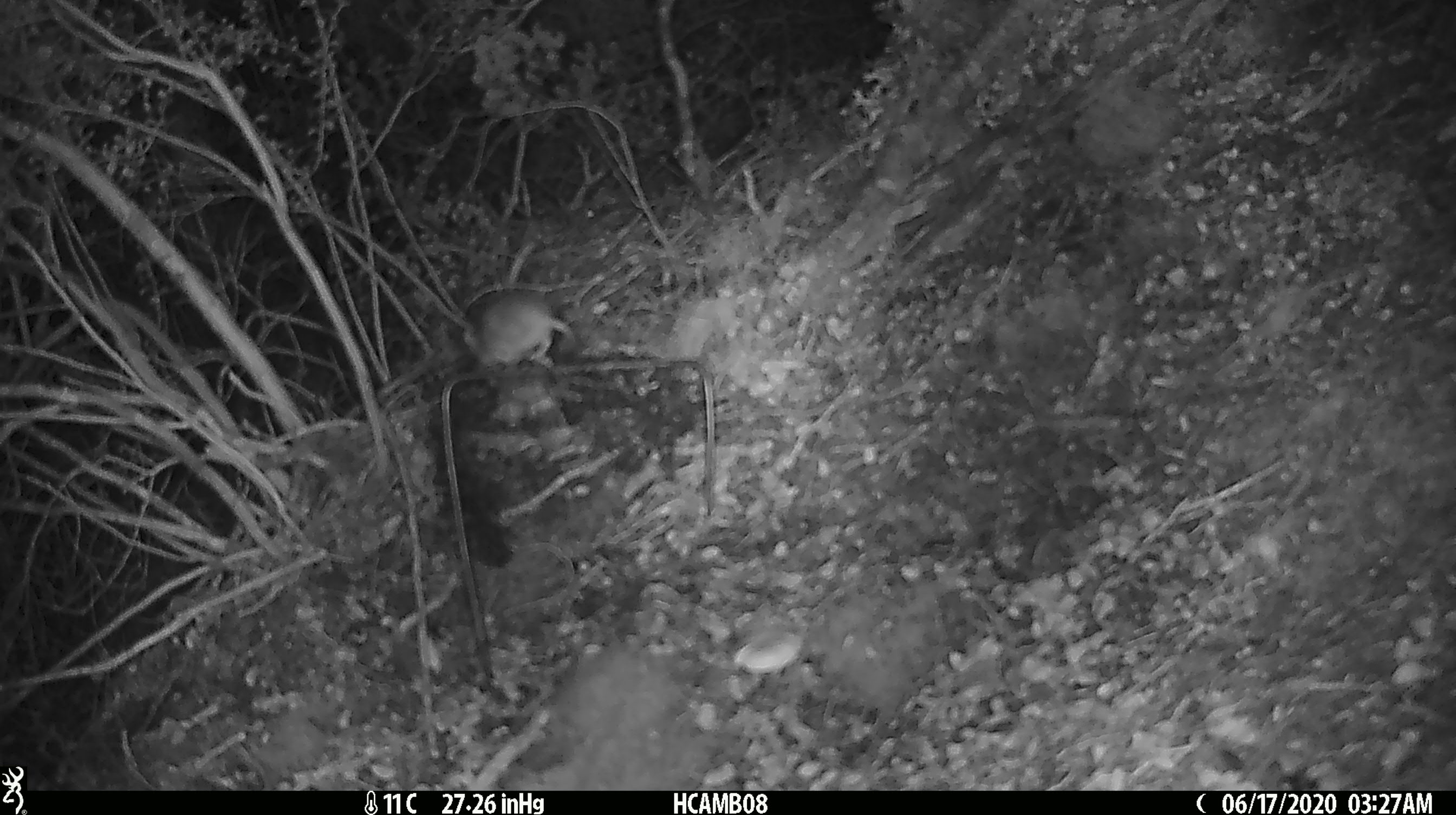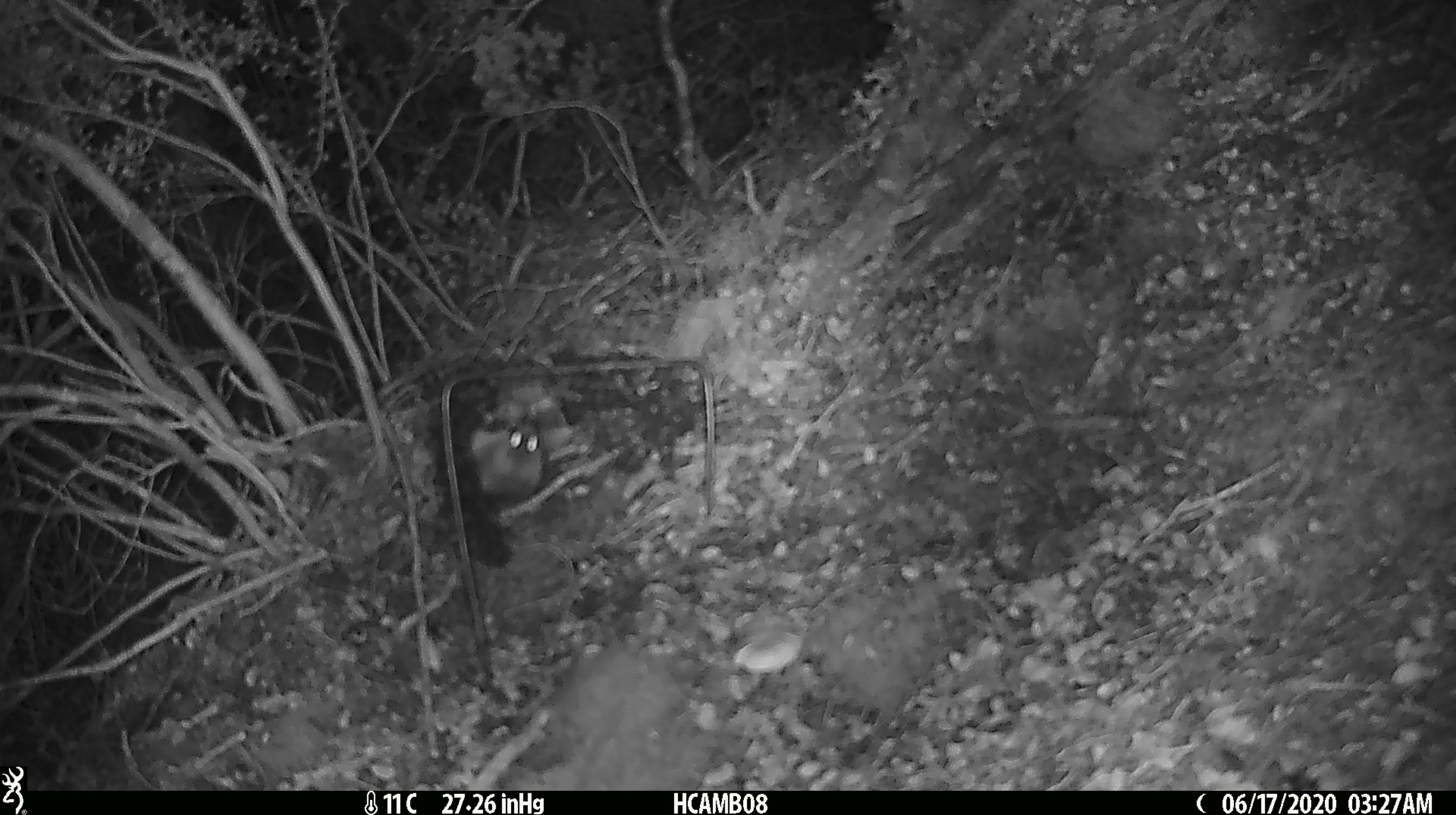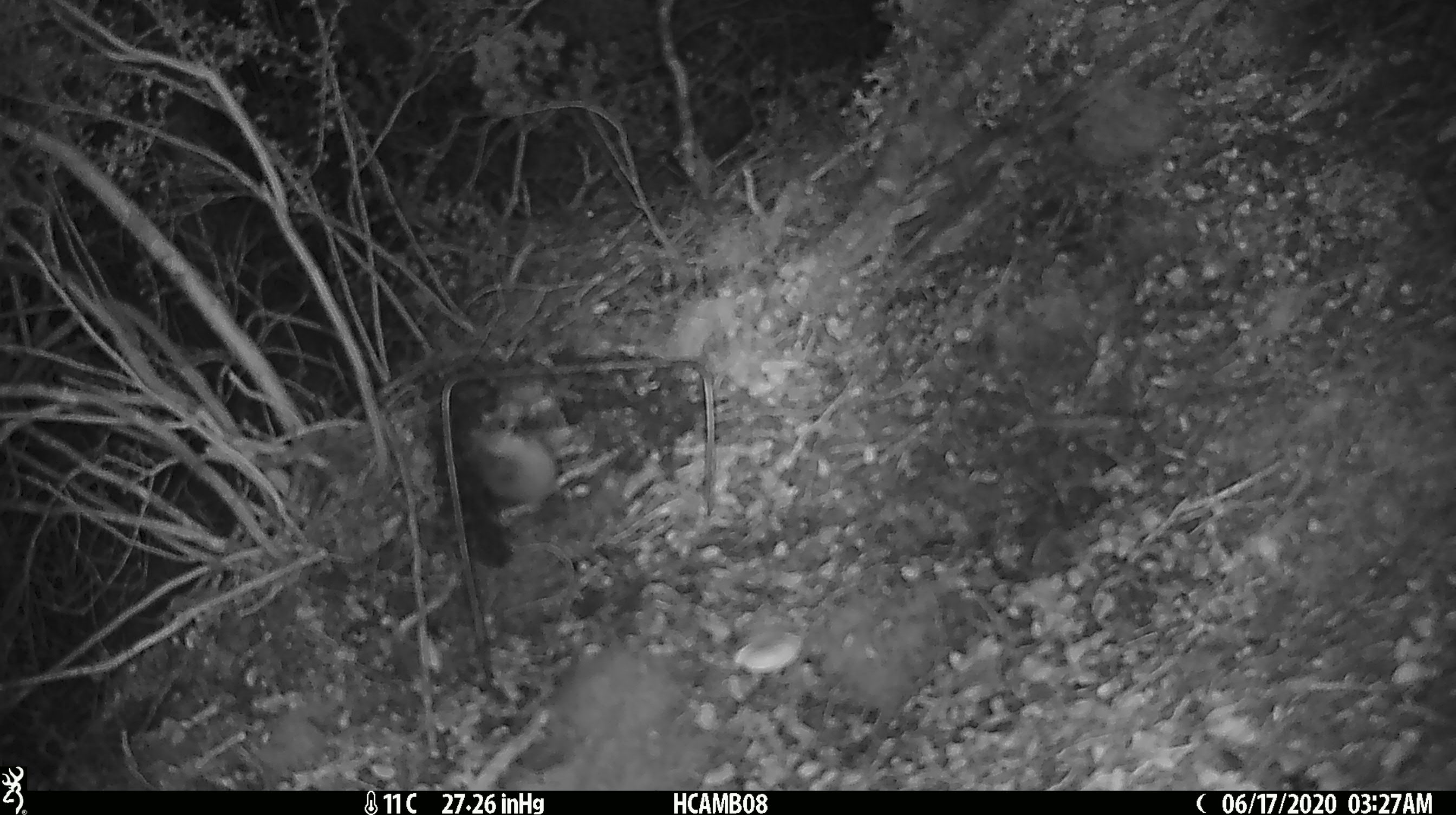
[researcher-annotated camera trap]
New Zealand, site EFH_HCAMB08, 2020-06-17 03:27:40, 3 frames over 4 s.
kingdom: Animalia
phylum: Chordata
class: Mammalia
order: Rodentia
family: Muridae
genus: Mus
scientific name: Mus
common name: mouse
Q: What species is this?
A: Mouse (Mus).